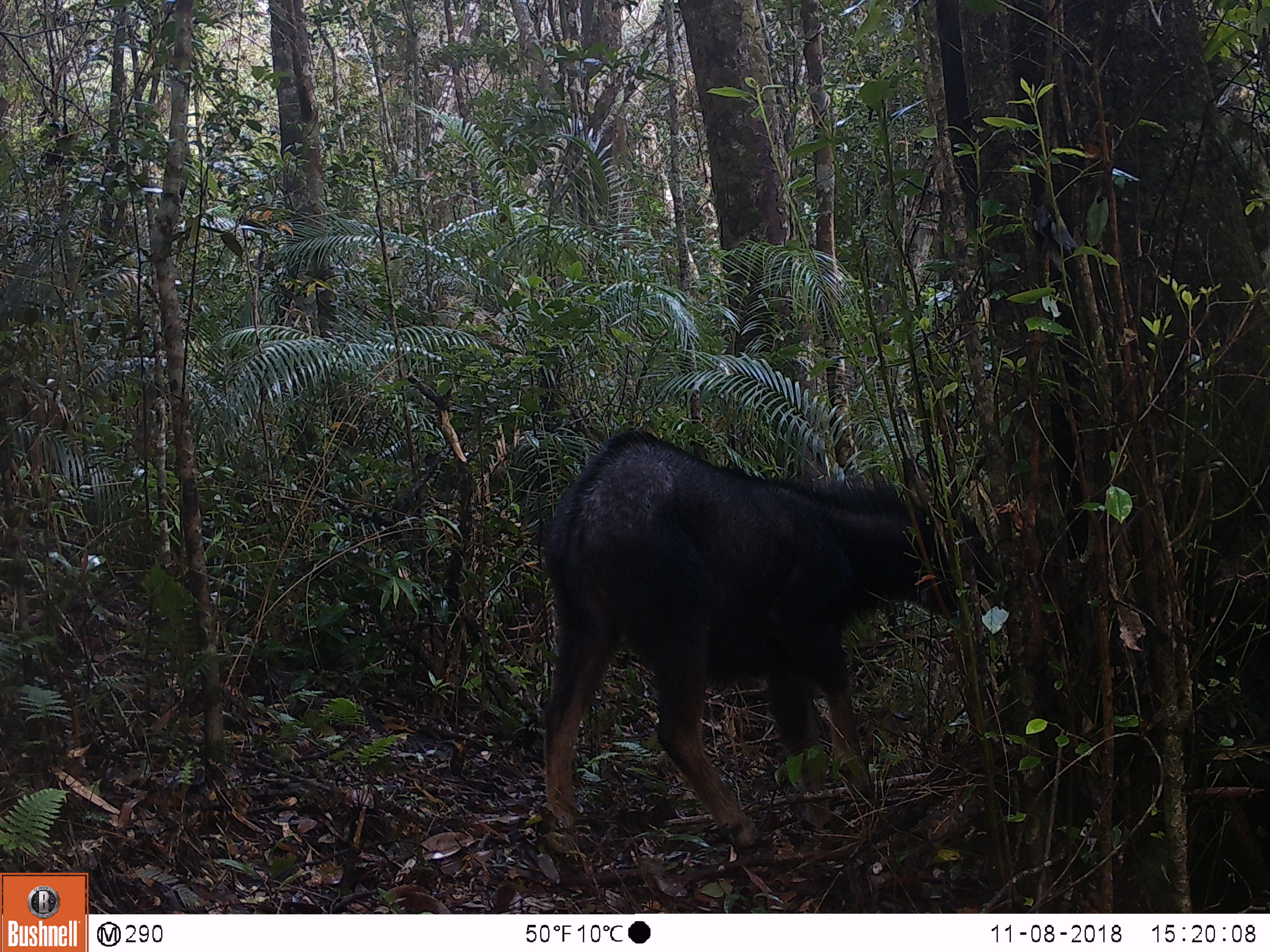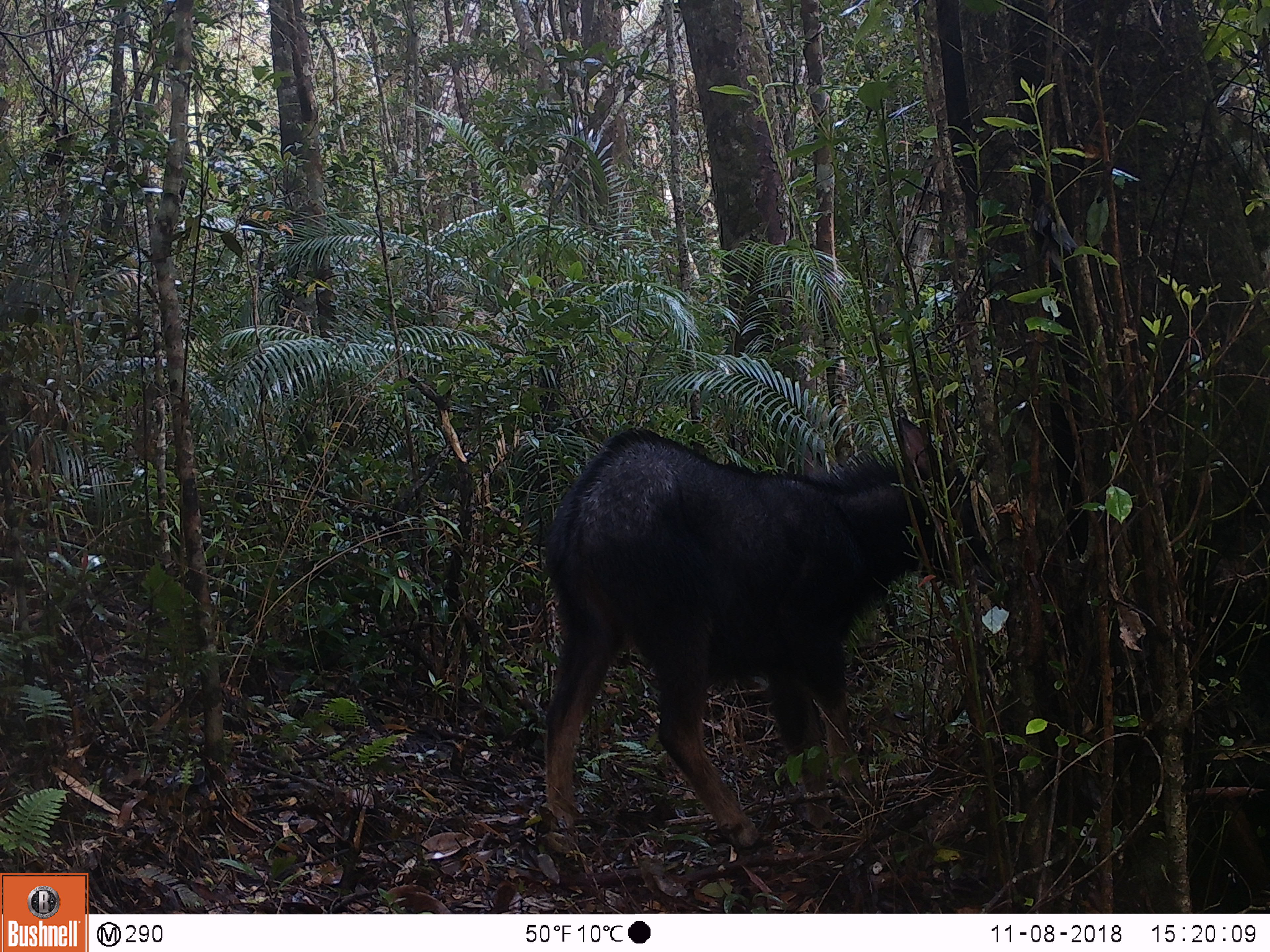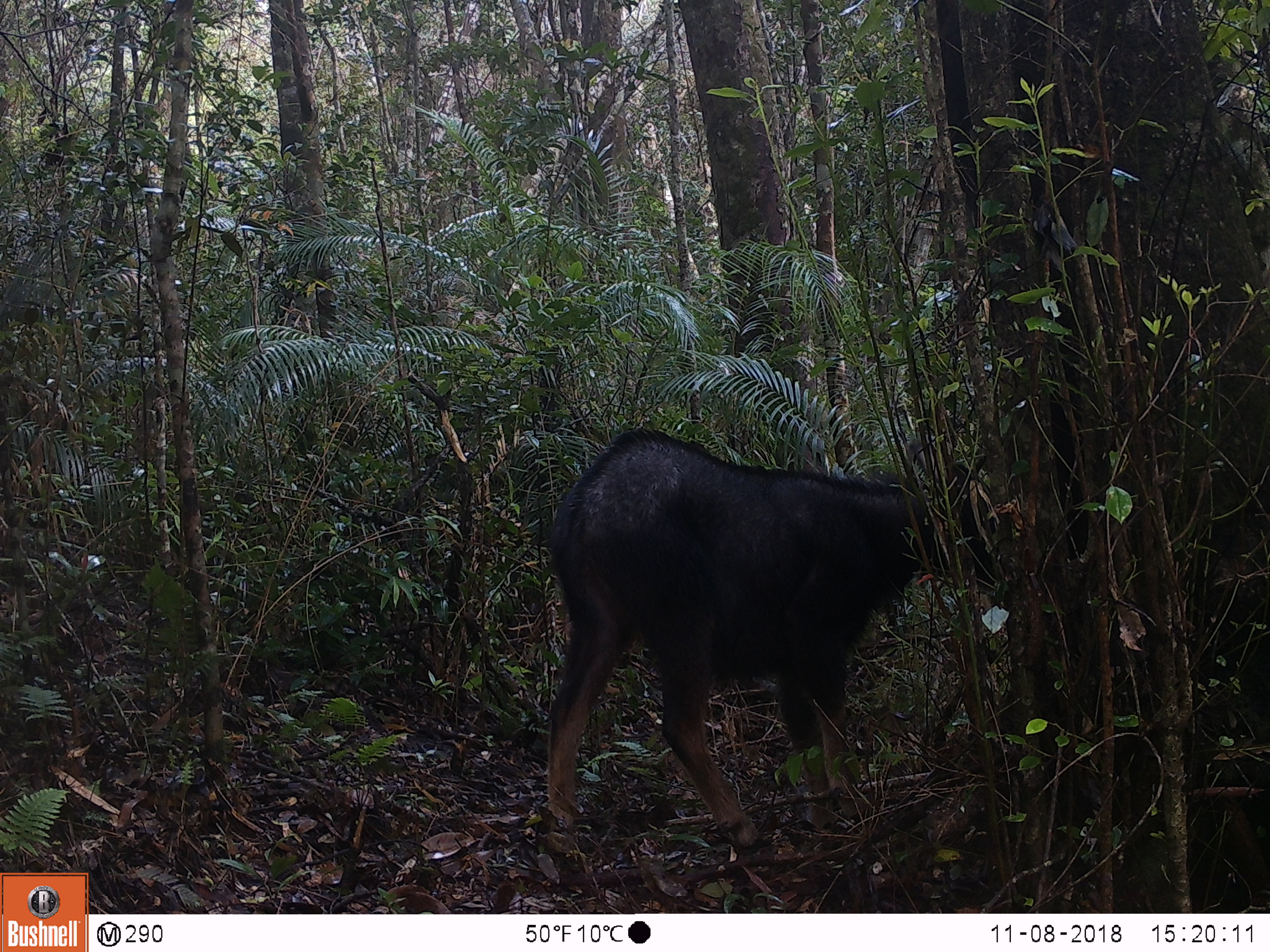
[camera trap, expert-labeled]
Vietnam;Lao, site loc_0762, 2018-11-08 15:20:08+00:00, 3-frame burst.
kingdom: Animalia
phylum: Chordata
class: Mammalia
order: Artiodactyla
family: Bovidae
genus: Capricornis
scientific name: Capricornis sumatraensis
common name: chinese serow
Chinese serow (Capricornis sumatraensis). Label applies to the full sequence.